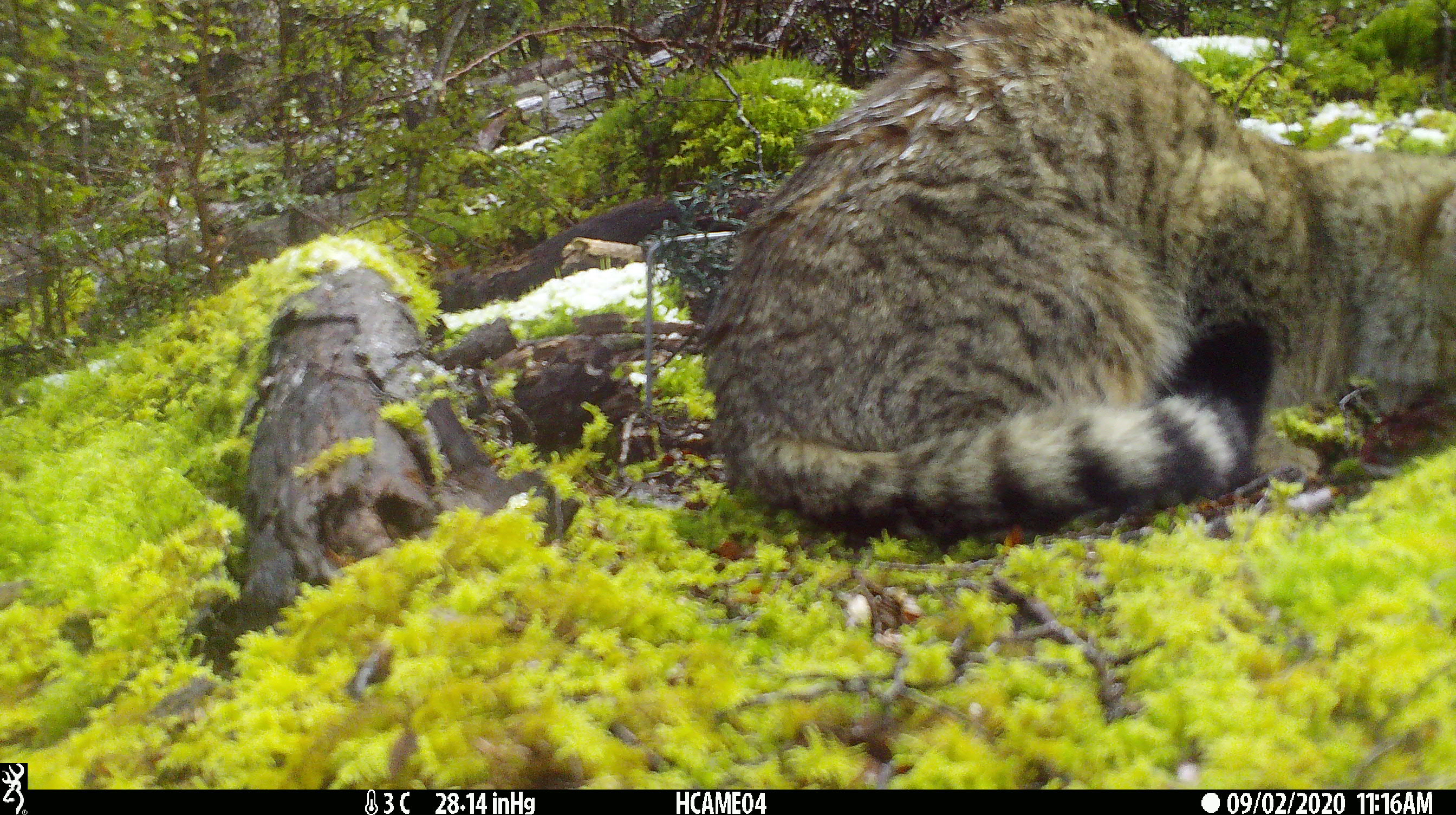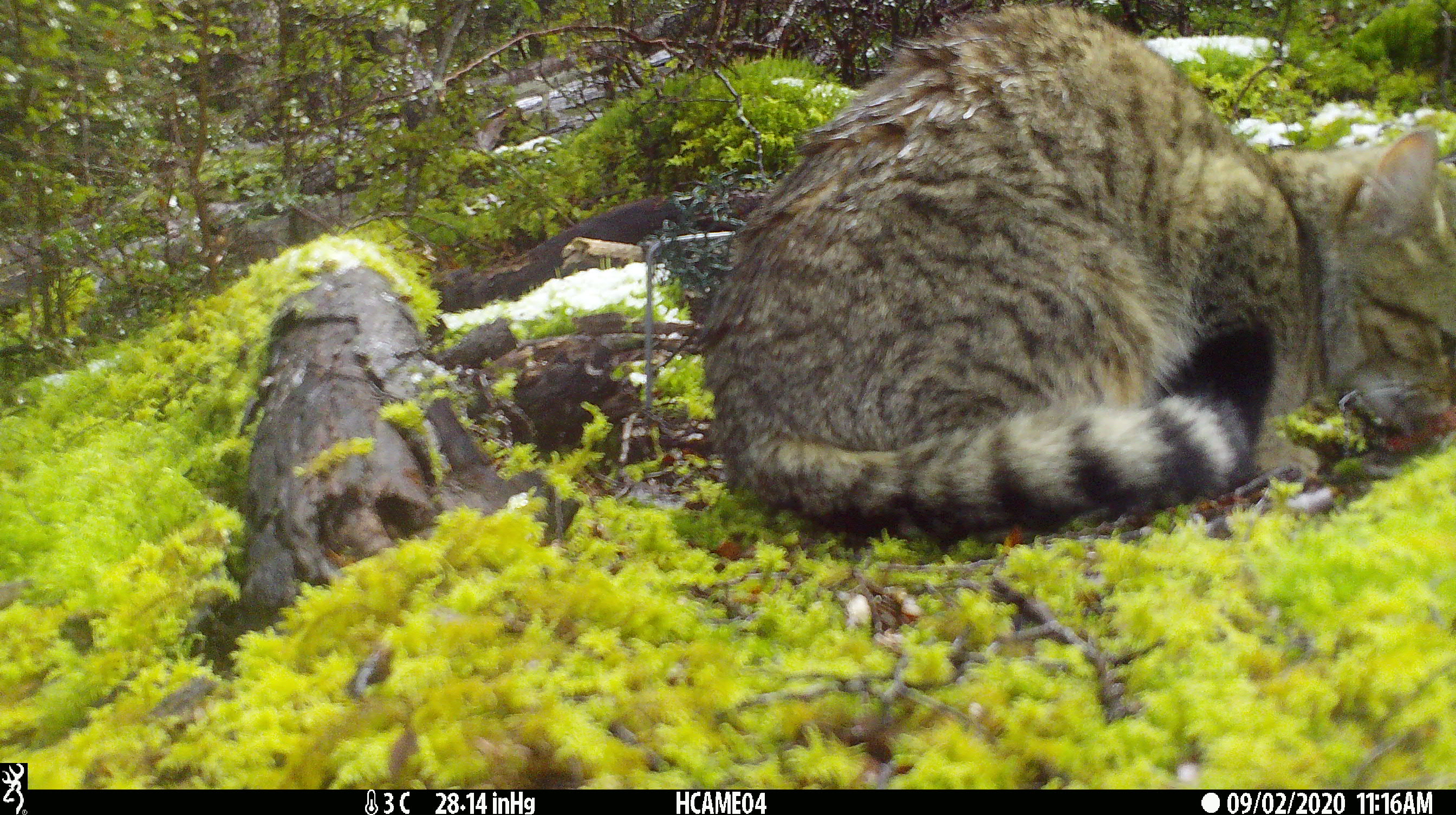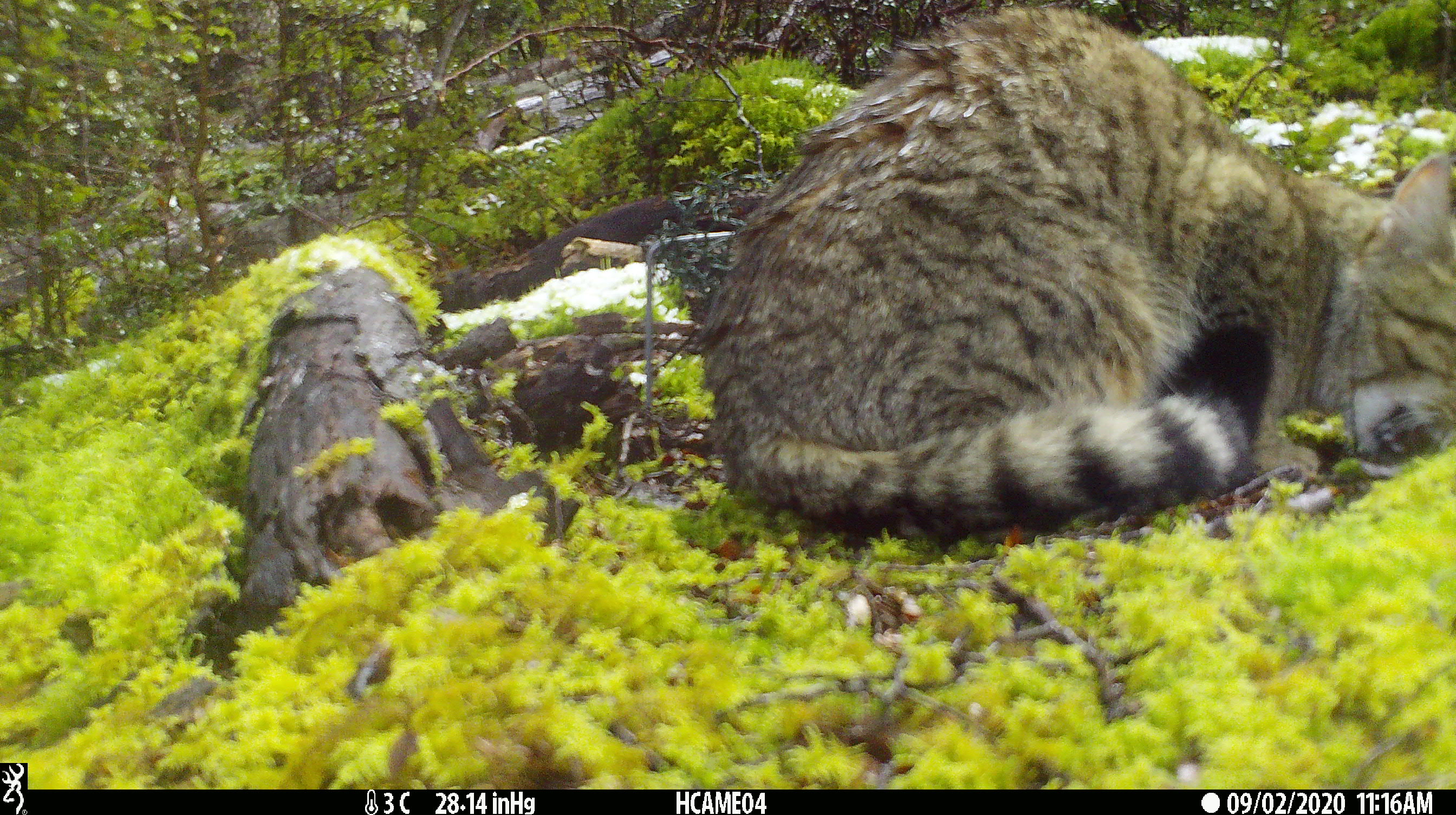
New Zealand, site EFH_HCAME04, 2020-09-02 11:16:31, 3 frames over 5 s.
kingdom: Animalia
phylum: Chordata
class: Mammalia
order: Carnivora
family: Felidae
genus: Felis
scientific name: Felis catus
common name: domestic cat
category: cat